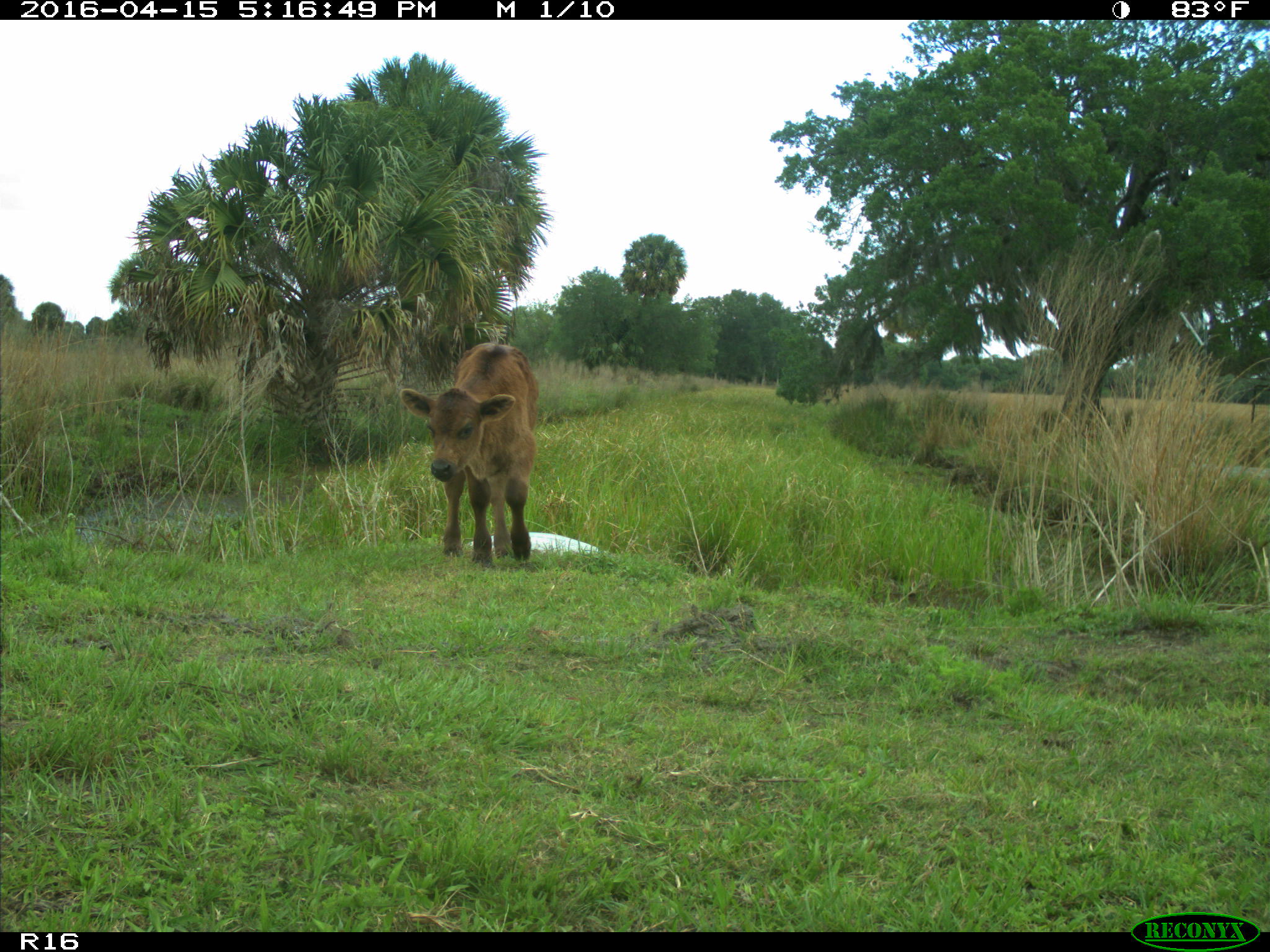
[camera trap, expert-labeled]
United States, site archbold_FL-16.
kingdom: Animalia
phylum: Chordata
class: Mammalia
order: Artiodactyla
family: Bovidae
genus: Bos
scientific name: Bos taurus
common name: domestic cow